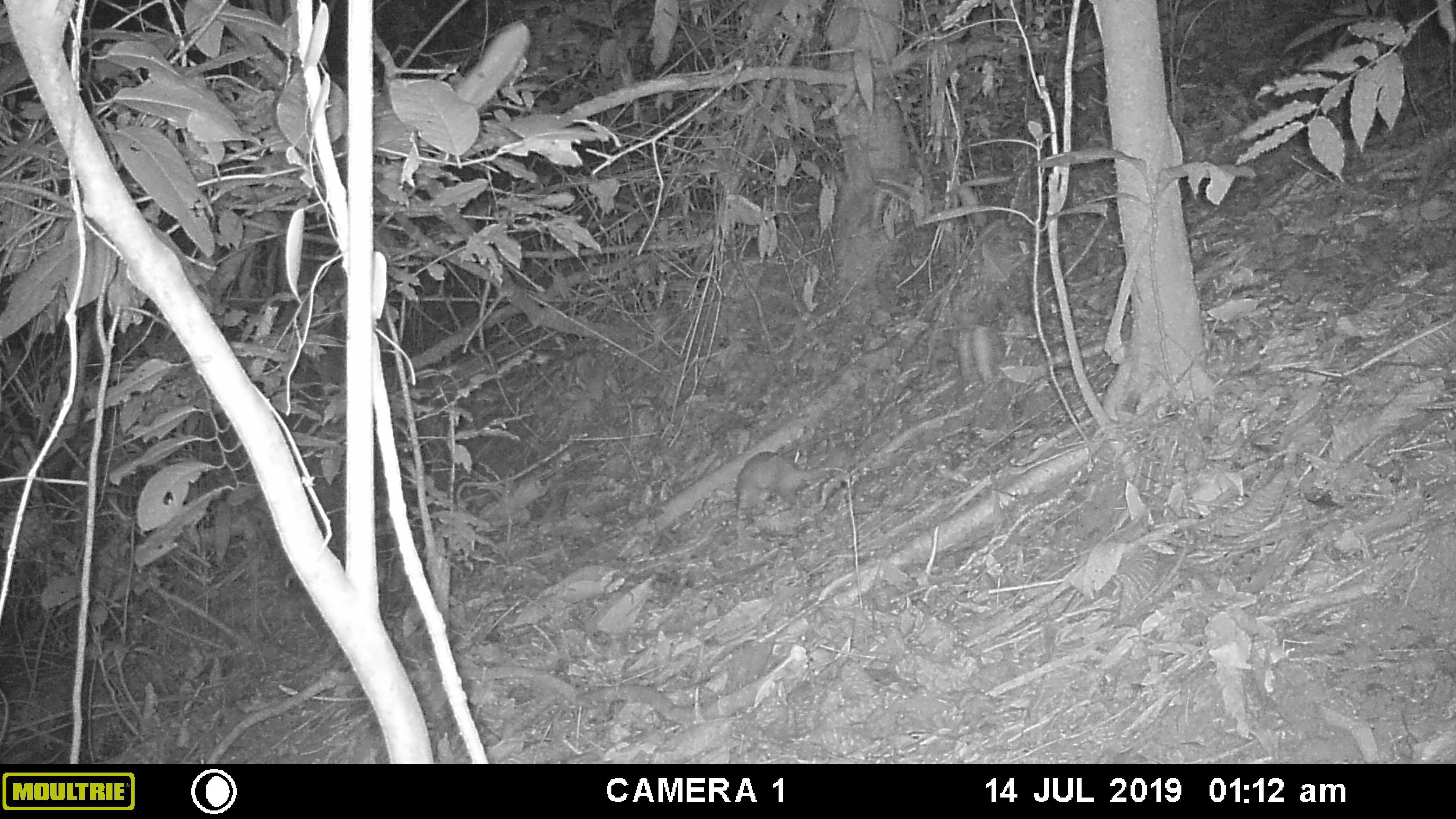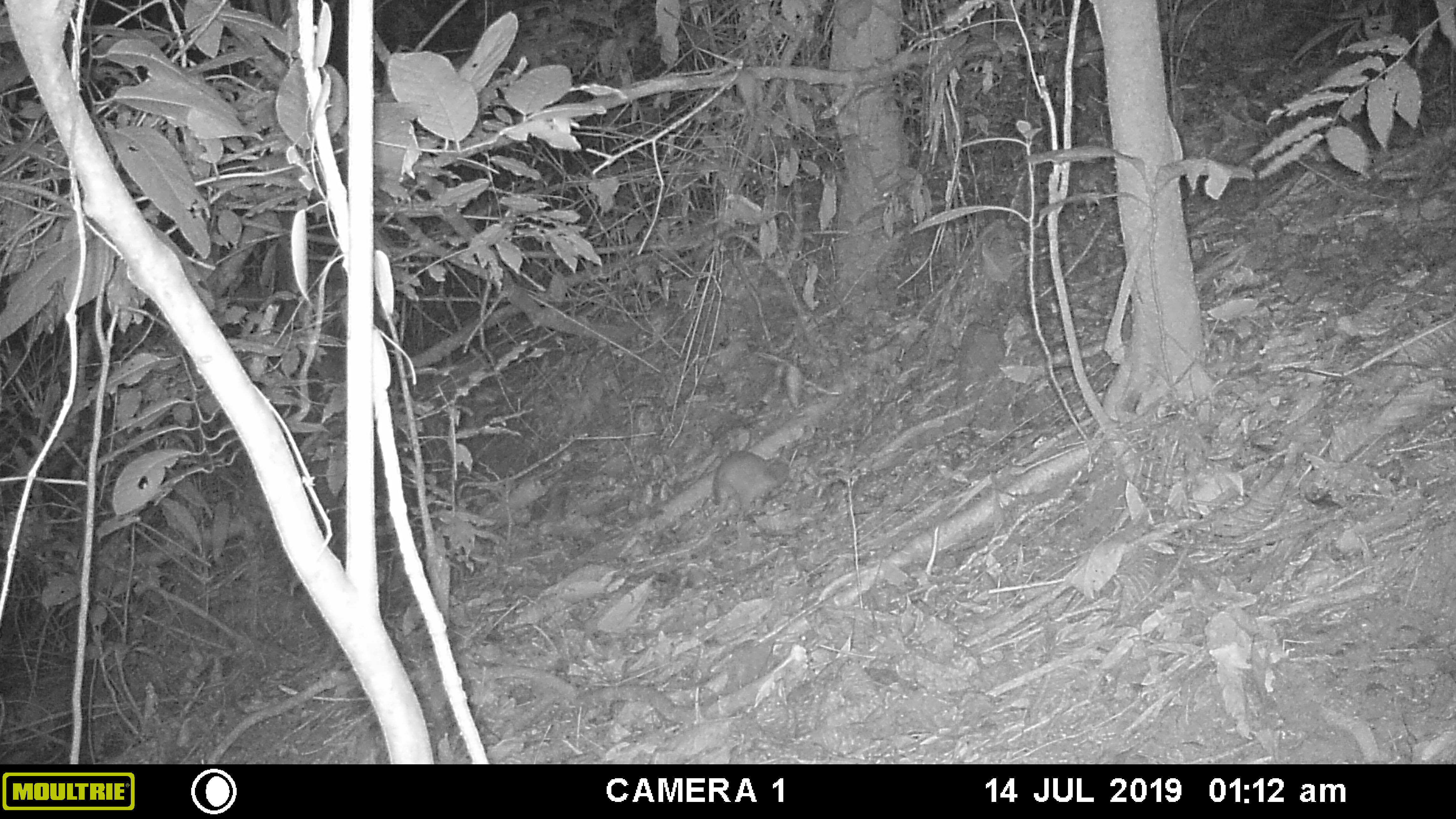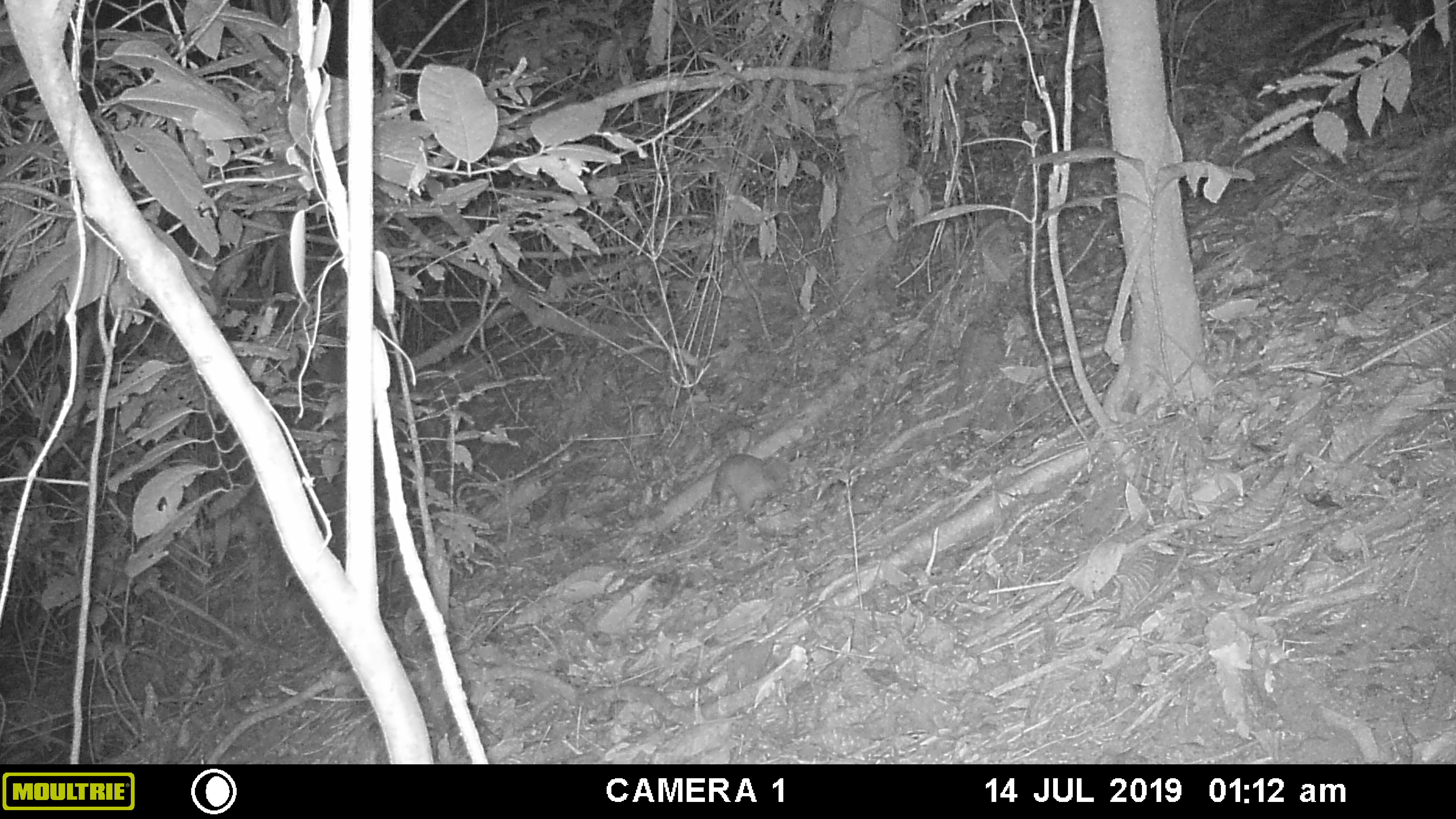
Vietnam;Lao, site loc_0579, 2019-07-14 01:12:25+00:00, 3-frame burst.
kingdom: Animalia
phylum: Chordata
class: Mammalia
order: Carnivora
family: Mustelidae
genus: Melogale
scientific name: Melogale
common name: ferret badger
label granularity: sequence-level